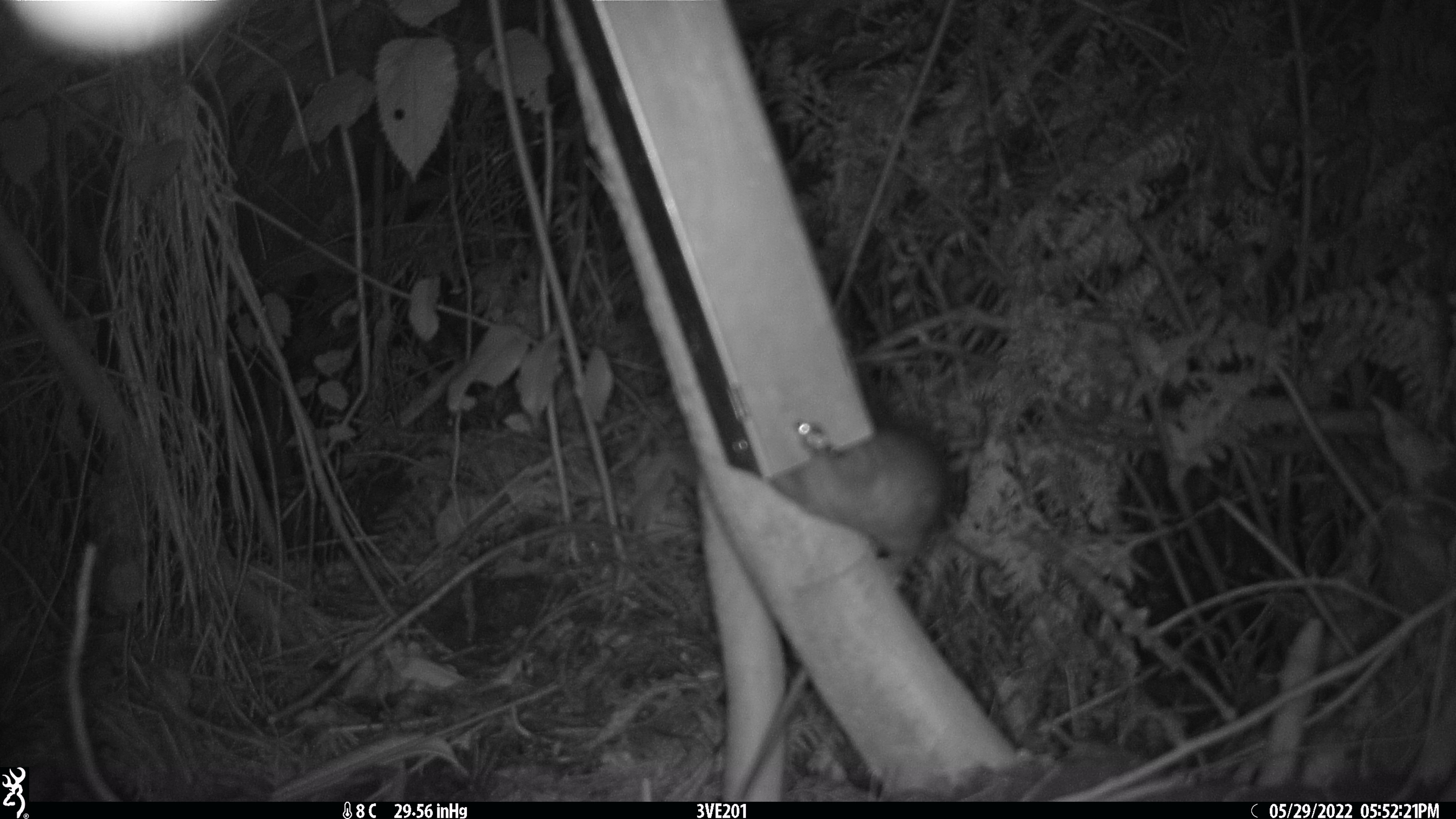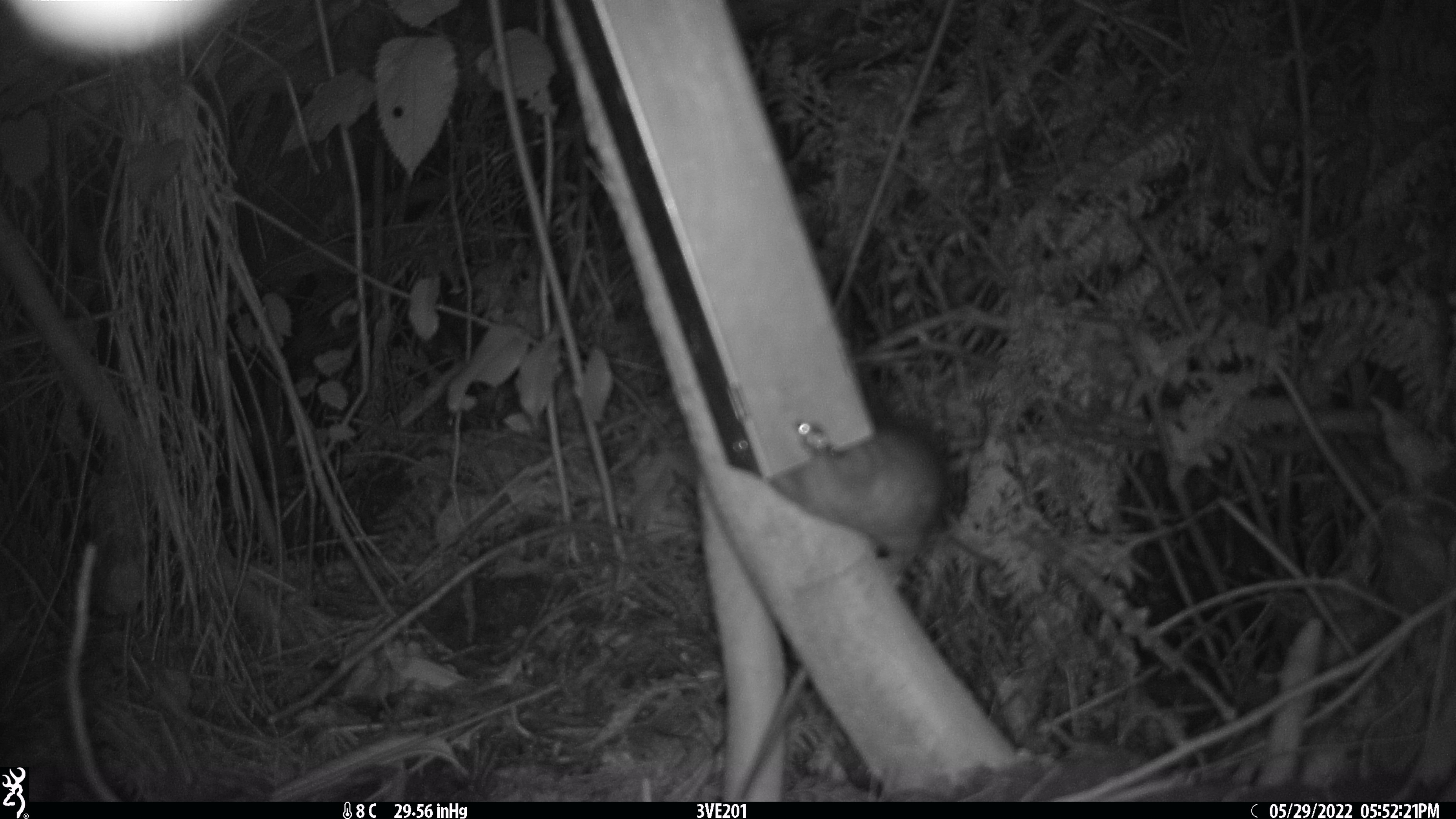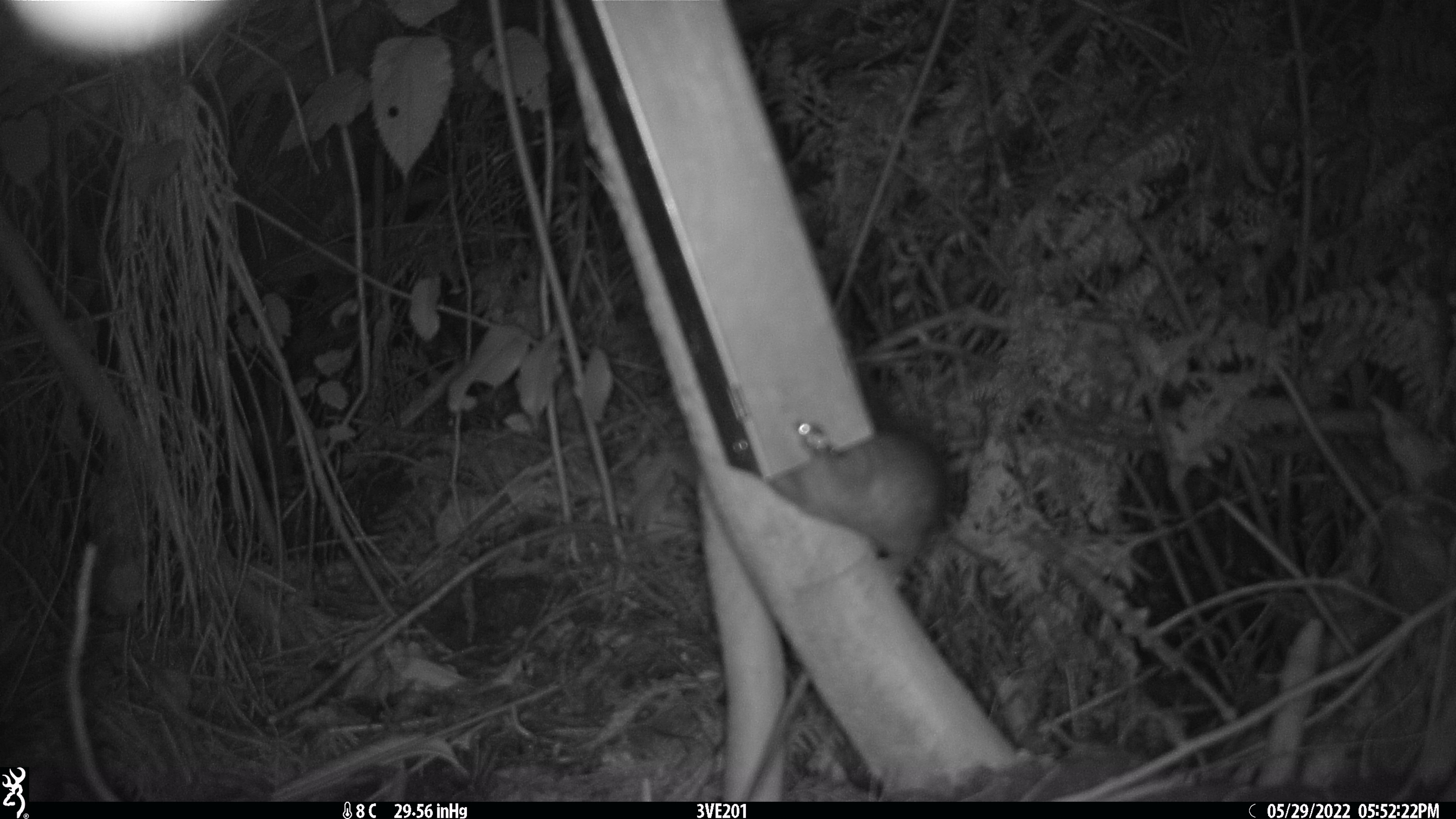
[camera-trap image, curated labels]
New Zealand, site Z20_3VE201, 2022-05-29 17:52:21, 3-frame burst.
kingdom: Animalia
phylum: Chordata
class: Mammalia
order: Rodentia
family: Muridae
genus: Rattus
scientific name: Rattus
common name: rat